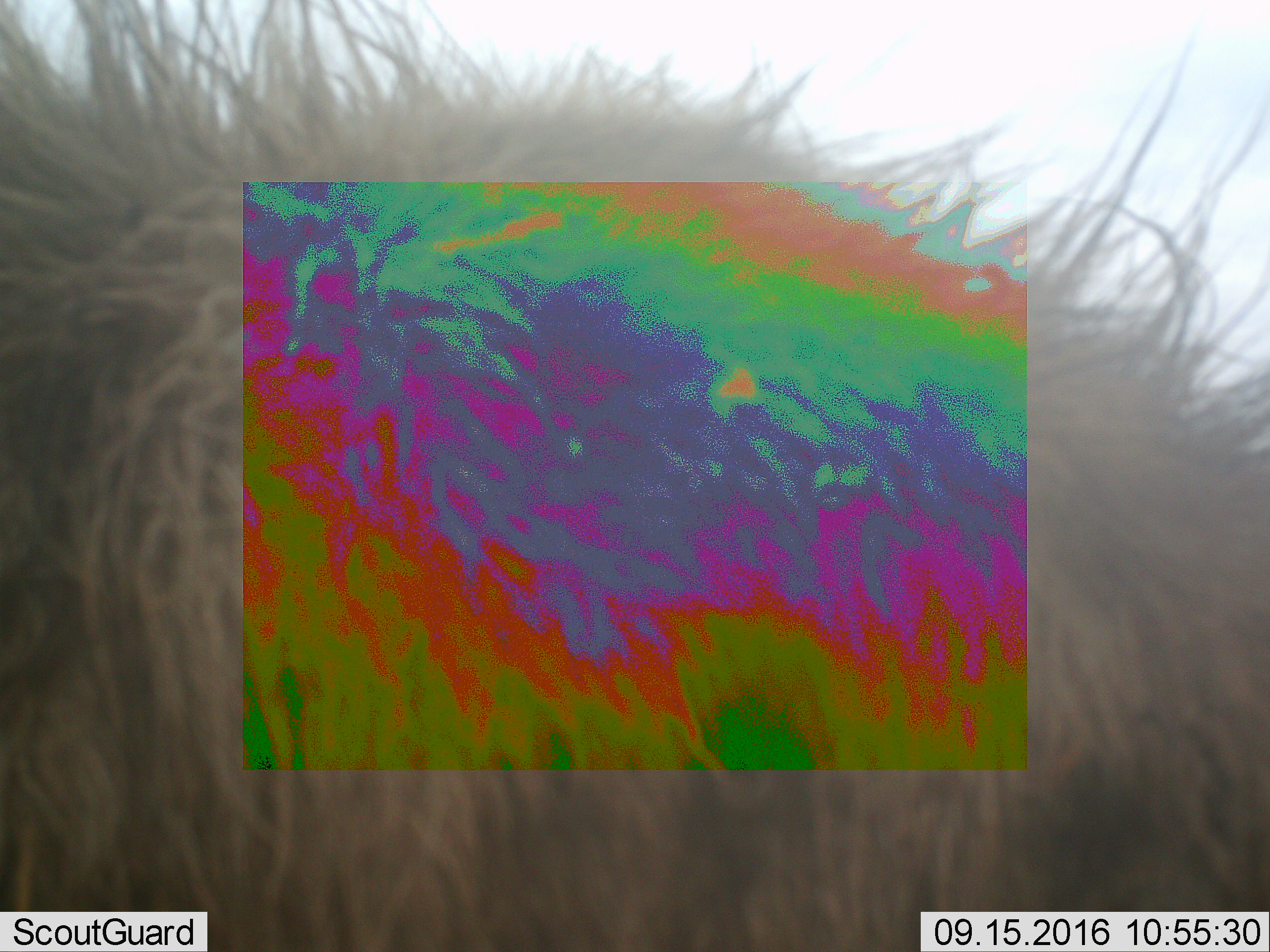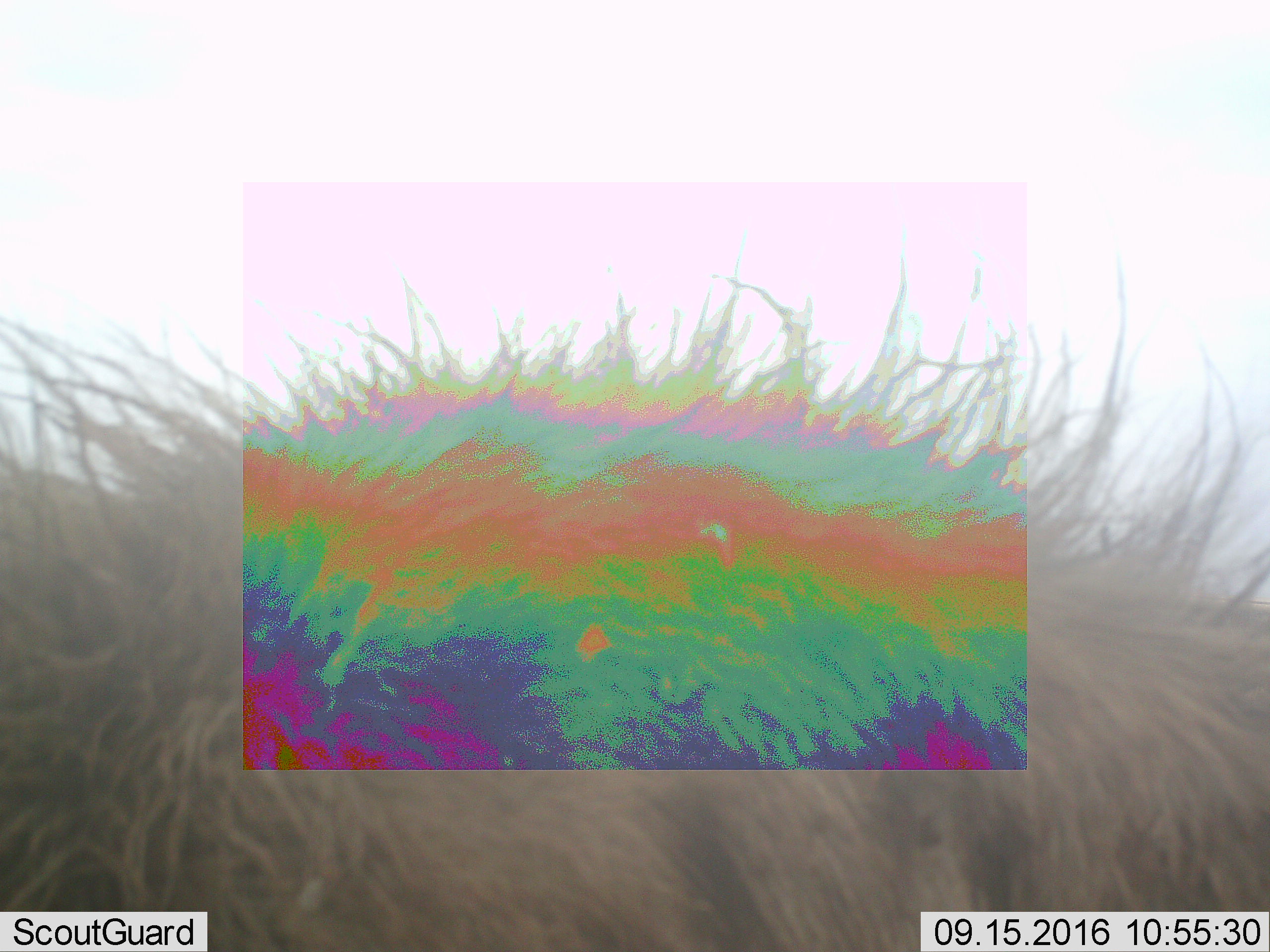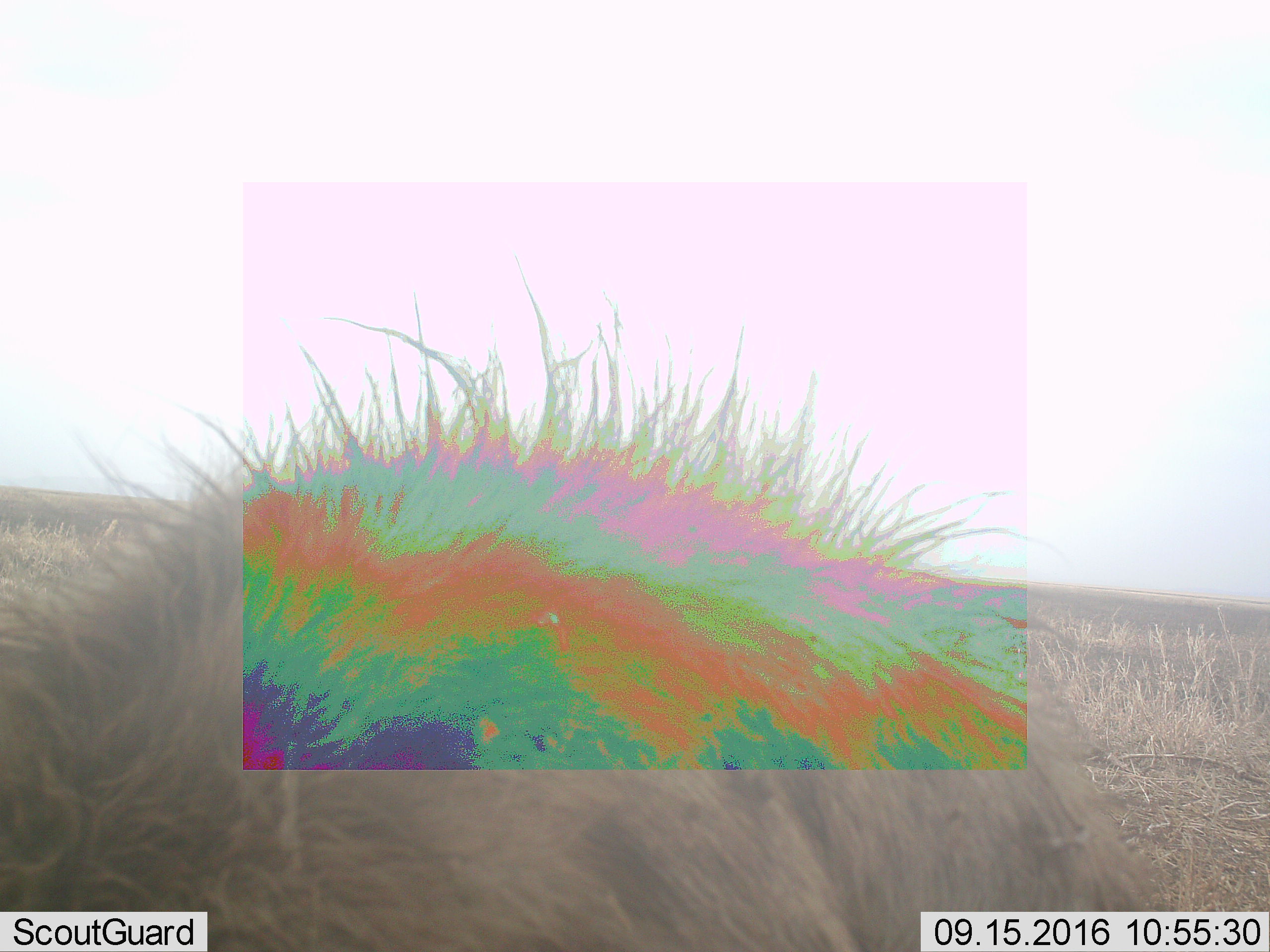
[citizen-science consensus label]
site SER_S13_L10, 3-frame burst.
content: unidentified animal